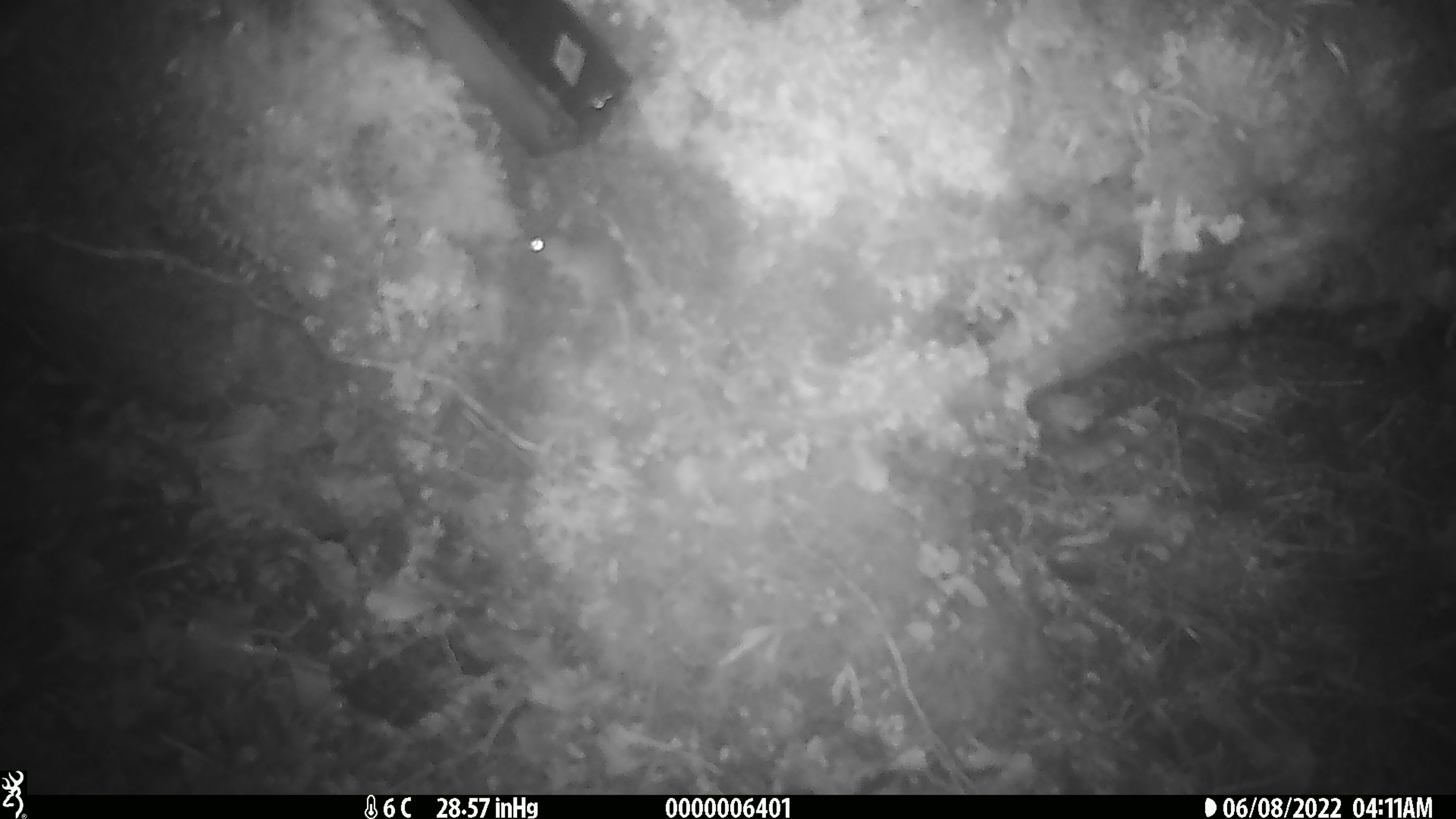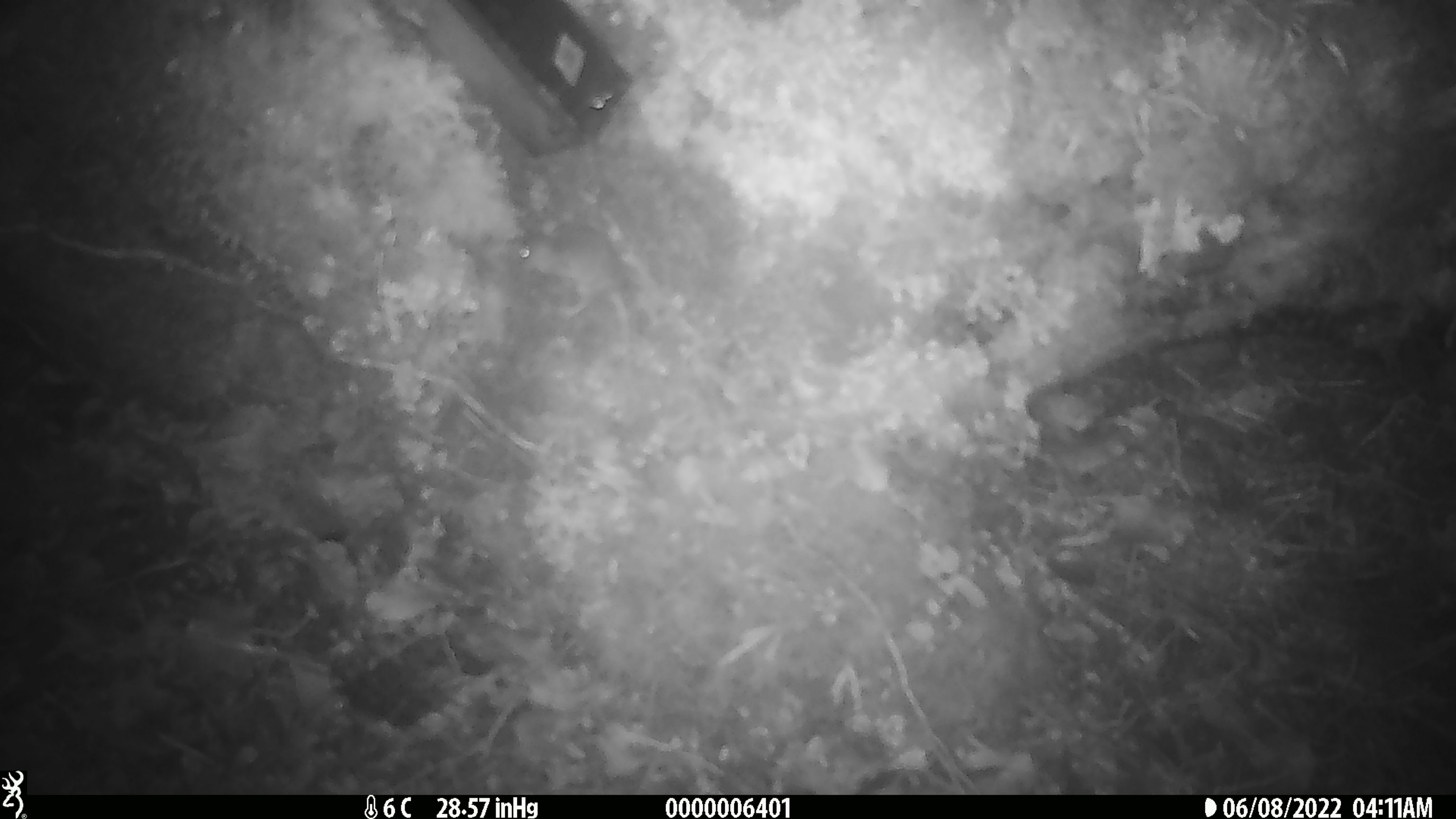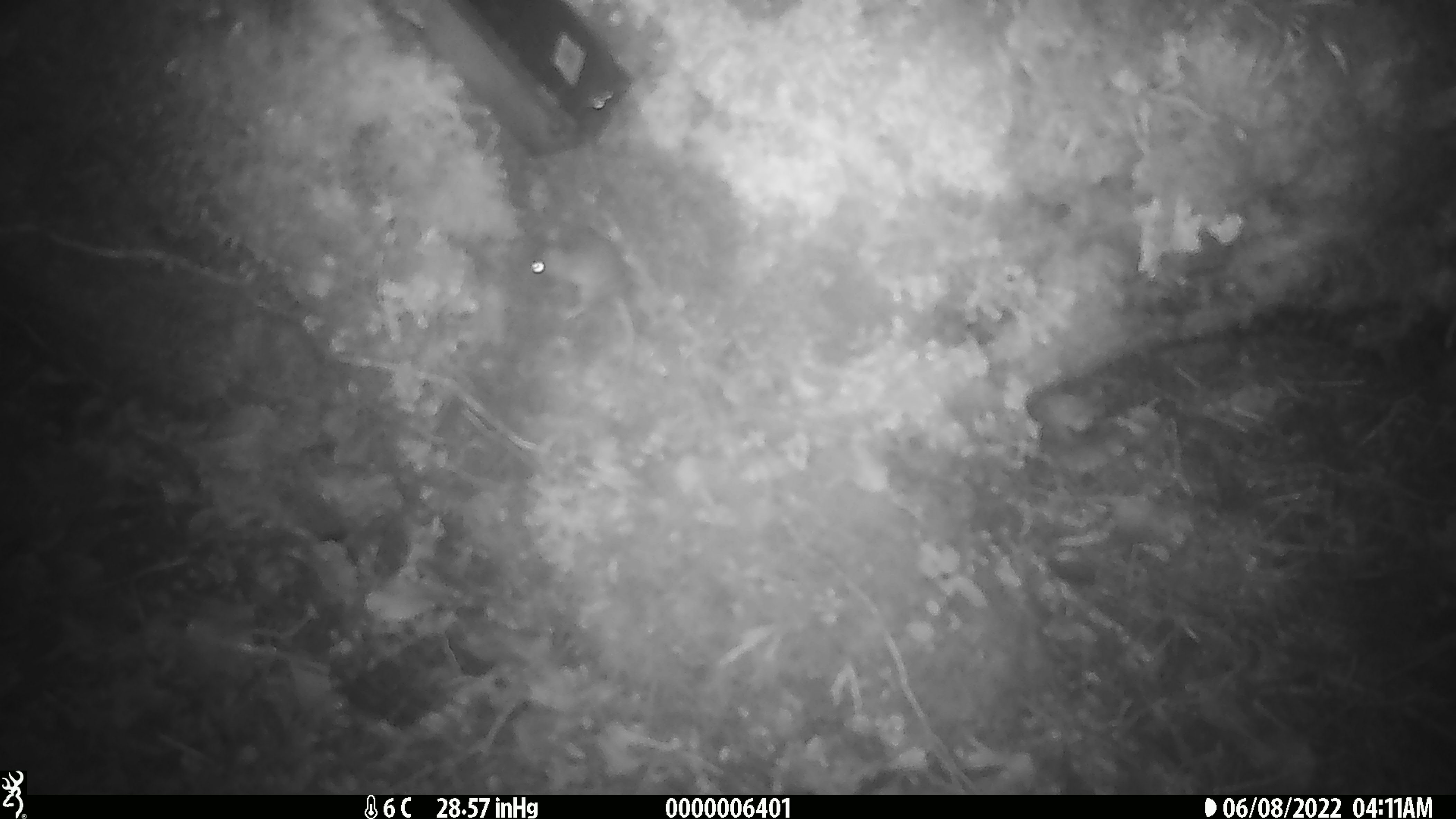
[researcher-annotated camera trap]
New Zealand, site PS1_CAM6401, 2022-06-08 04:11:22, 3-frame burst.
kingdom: Animalia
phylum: Chordata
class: Mammalia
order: Rodentia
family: Muridae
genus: Mus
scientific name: Mus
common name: mouse